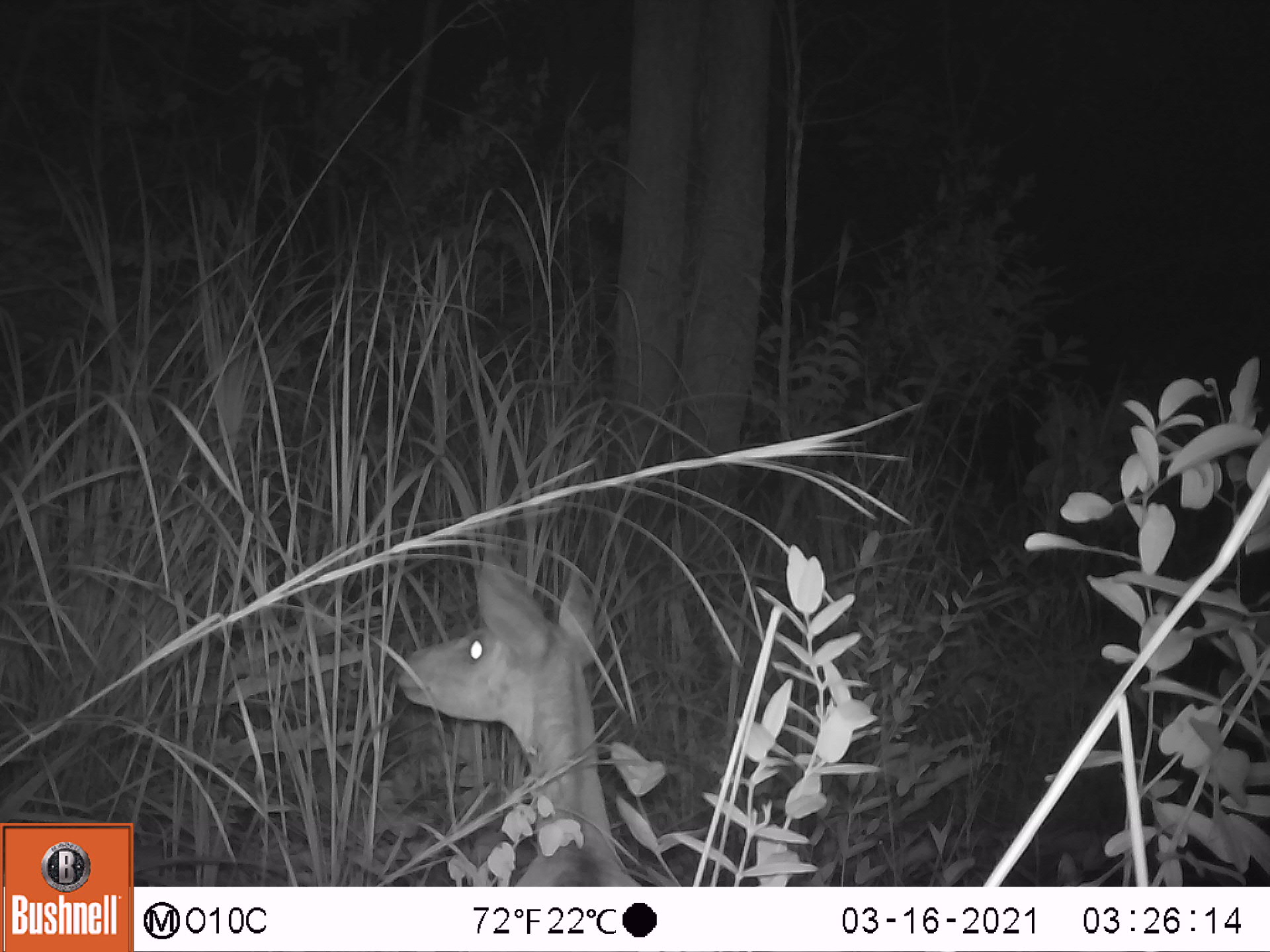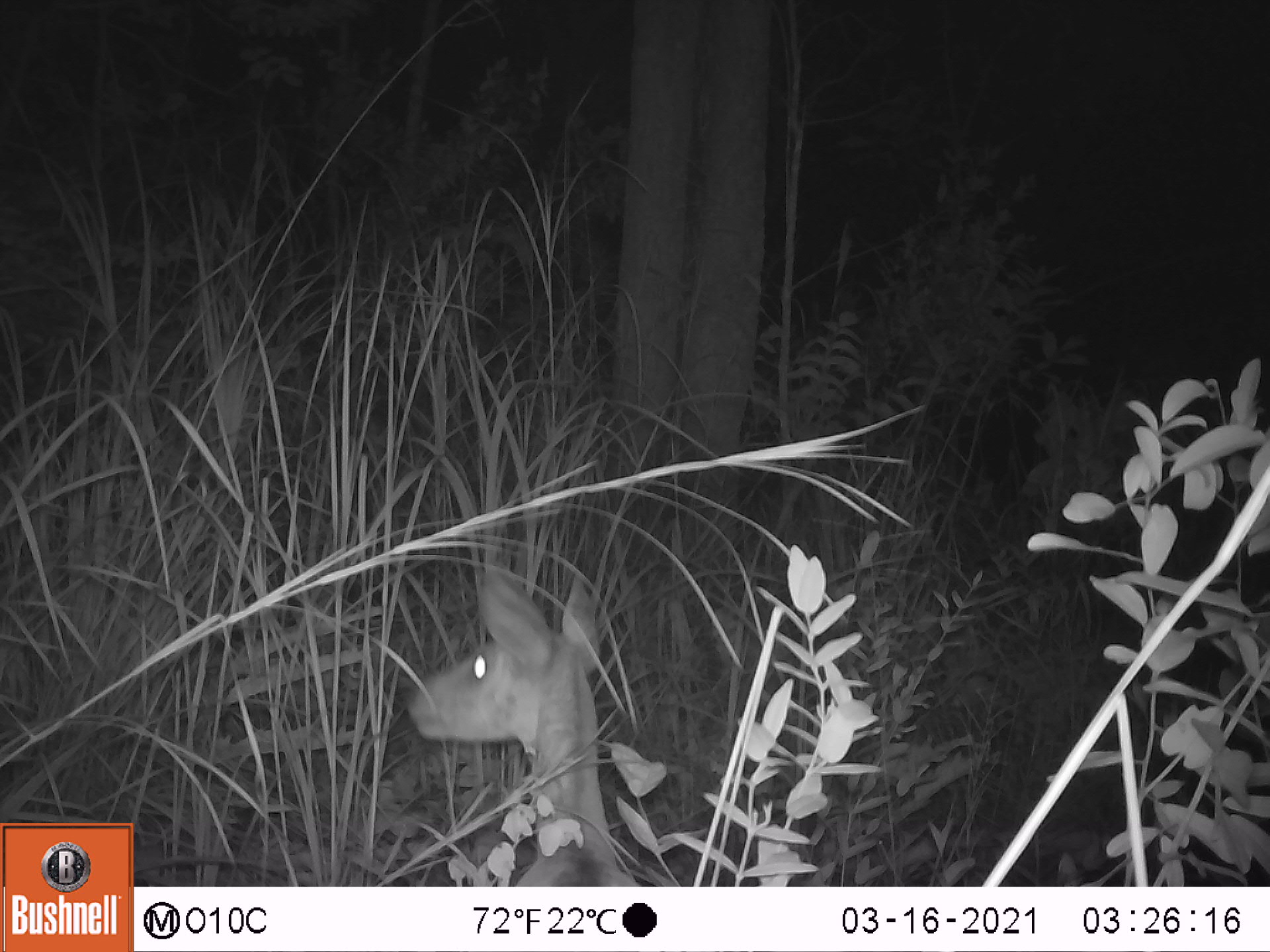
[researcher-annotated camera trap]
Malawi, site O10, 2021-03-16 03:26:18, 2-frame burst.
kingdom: Animalia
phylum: Chordata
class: Mammalia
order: Artiodactyla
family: Bovidae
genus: Tragelaphus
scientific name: Tragelaphus sylvaticus sylvaticus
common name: cape bushbuck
Cape bushbuck (Tragelaphus sylvaticus sylvaticus), count 1.